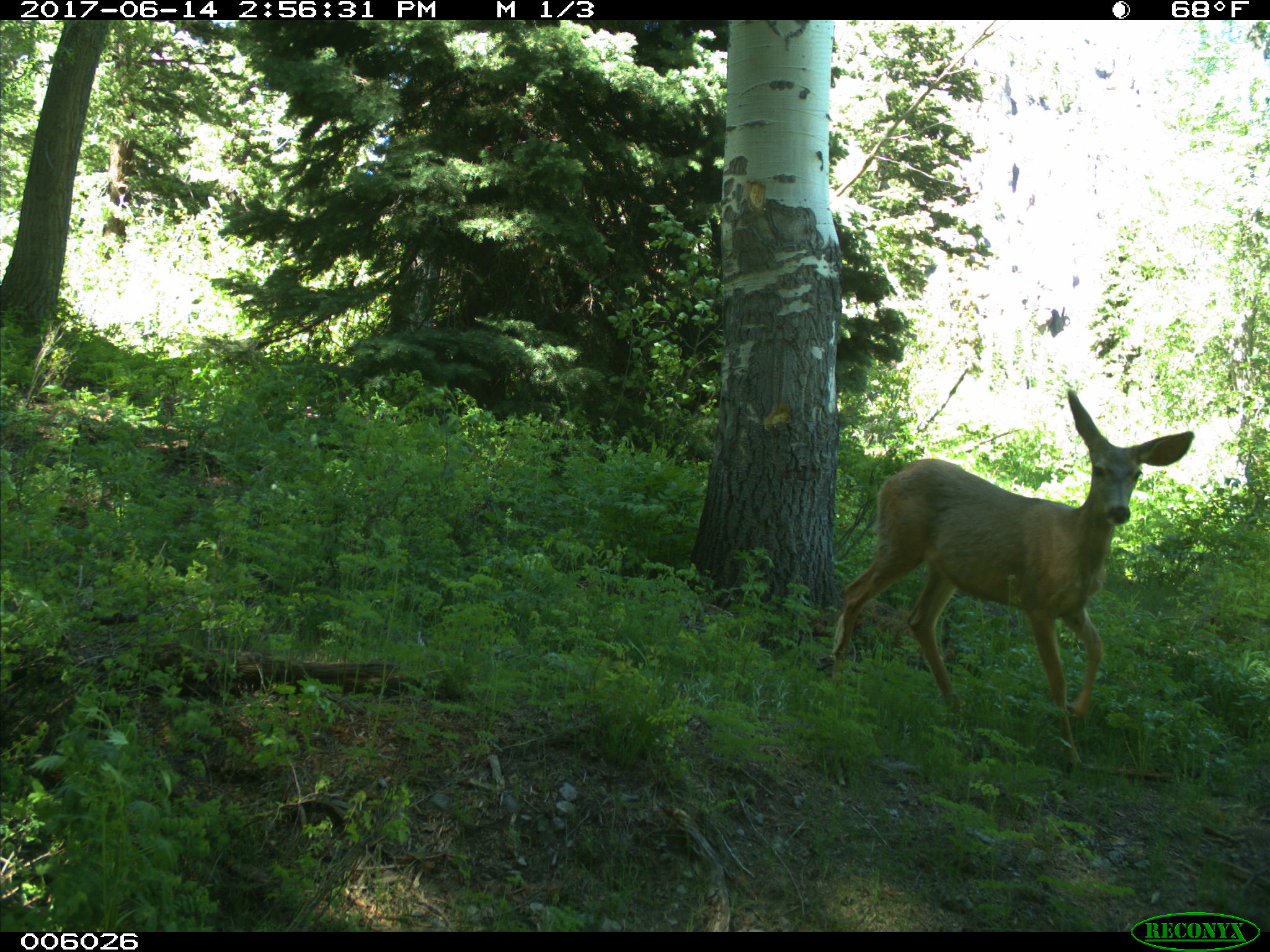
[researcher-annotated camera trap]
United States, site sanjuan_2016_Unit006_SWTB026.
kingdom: Animalia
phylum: Chordata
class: Mammalia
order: Artiodactyla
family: Cervidae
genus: Odocoileus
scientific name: Odocoileus hemionus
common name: mule deer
Odocoileus hemionus (mule deer).